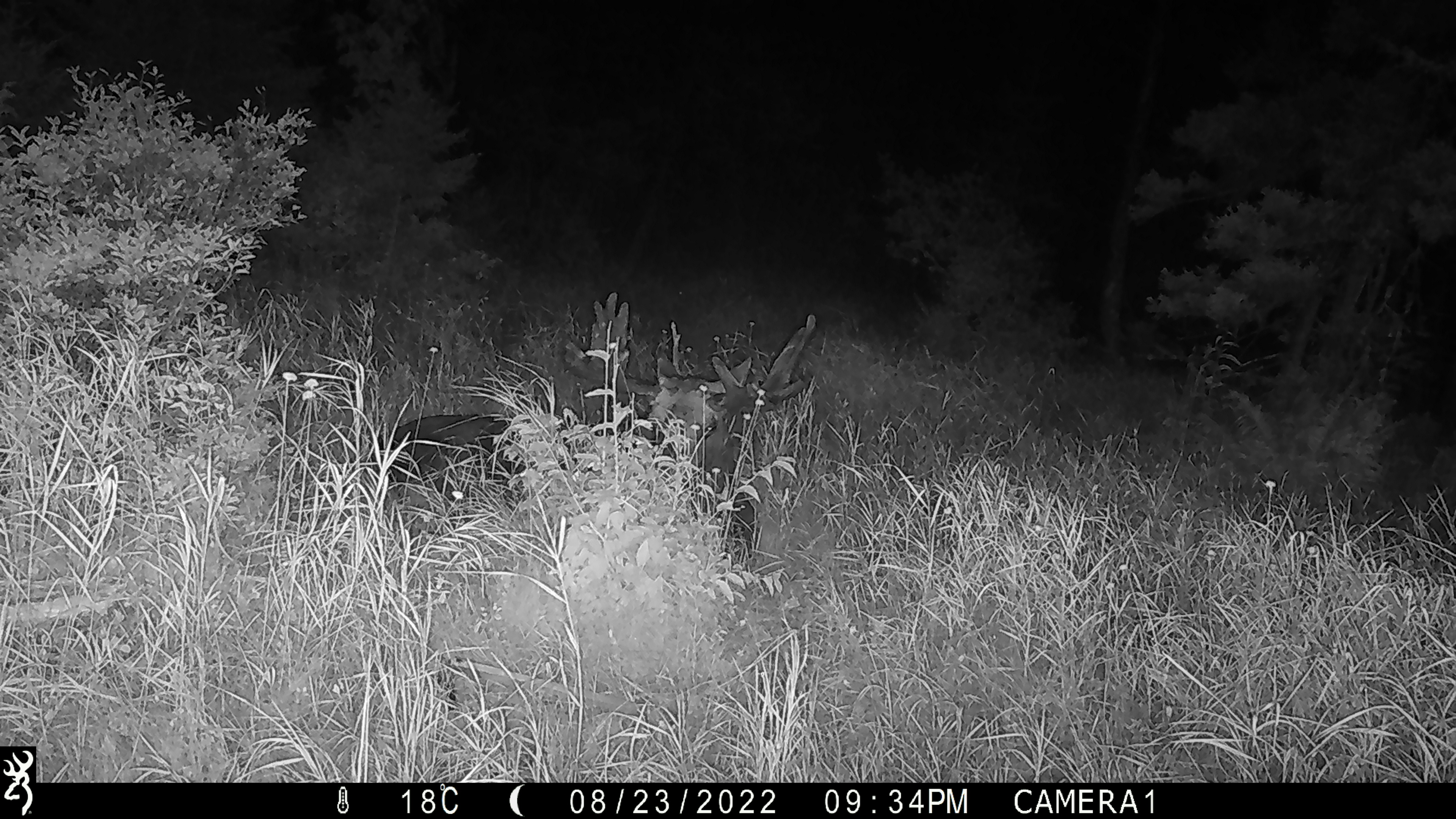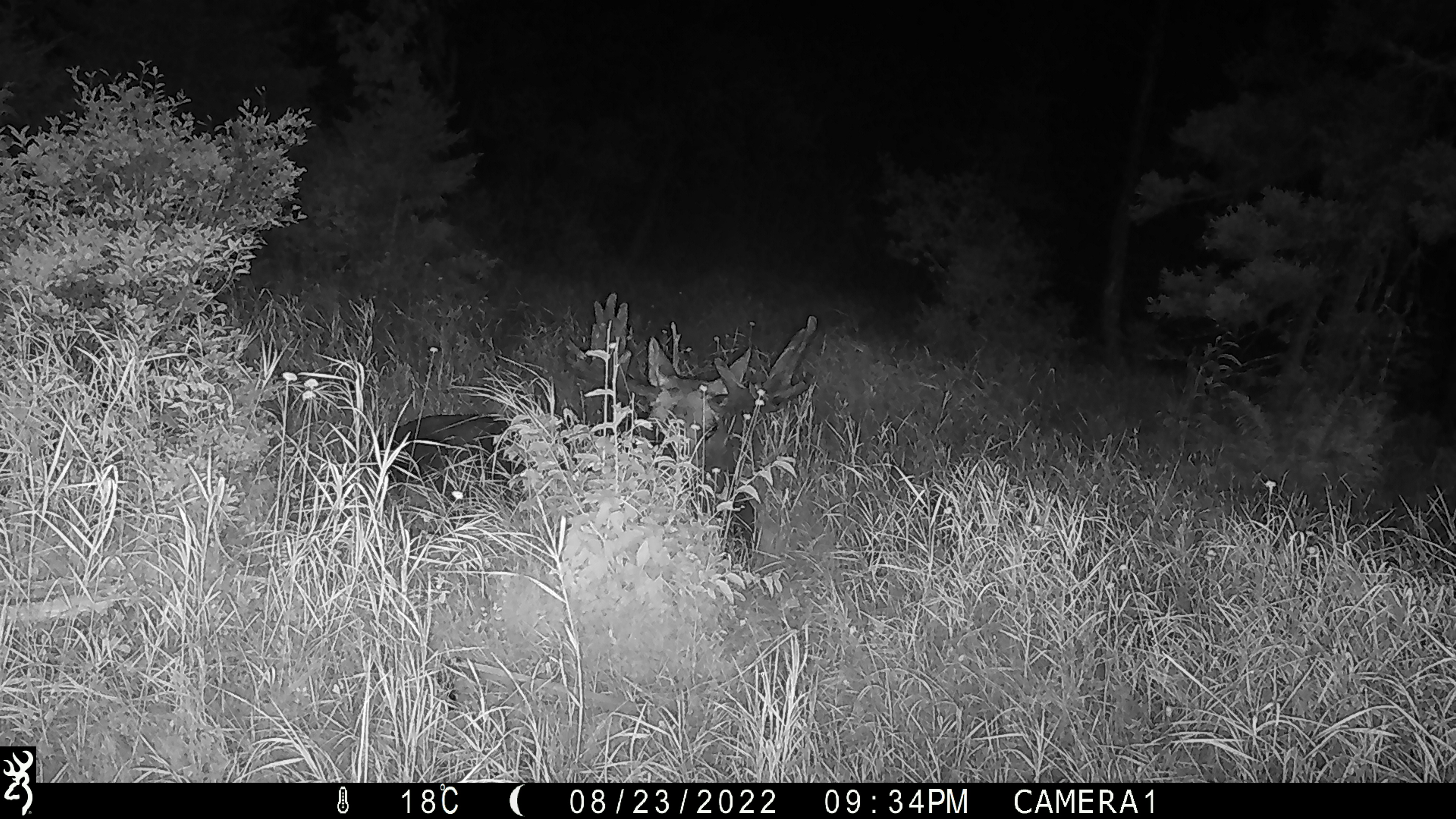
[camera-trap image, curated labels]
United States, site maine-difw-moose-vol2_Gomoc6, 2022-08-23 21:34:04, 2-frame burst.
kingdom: Animalia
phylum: Chordata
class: Mammalia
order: Artiodactyla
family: Cervidae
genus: Alces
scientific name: Alces alces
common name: moose